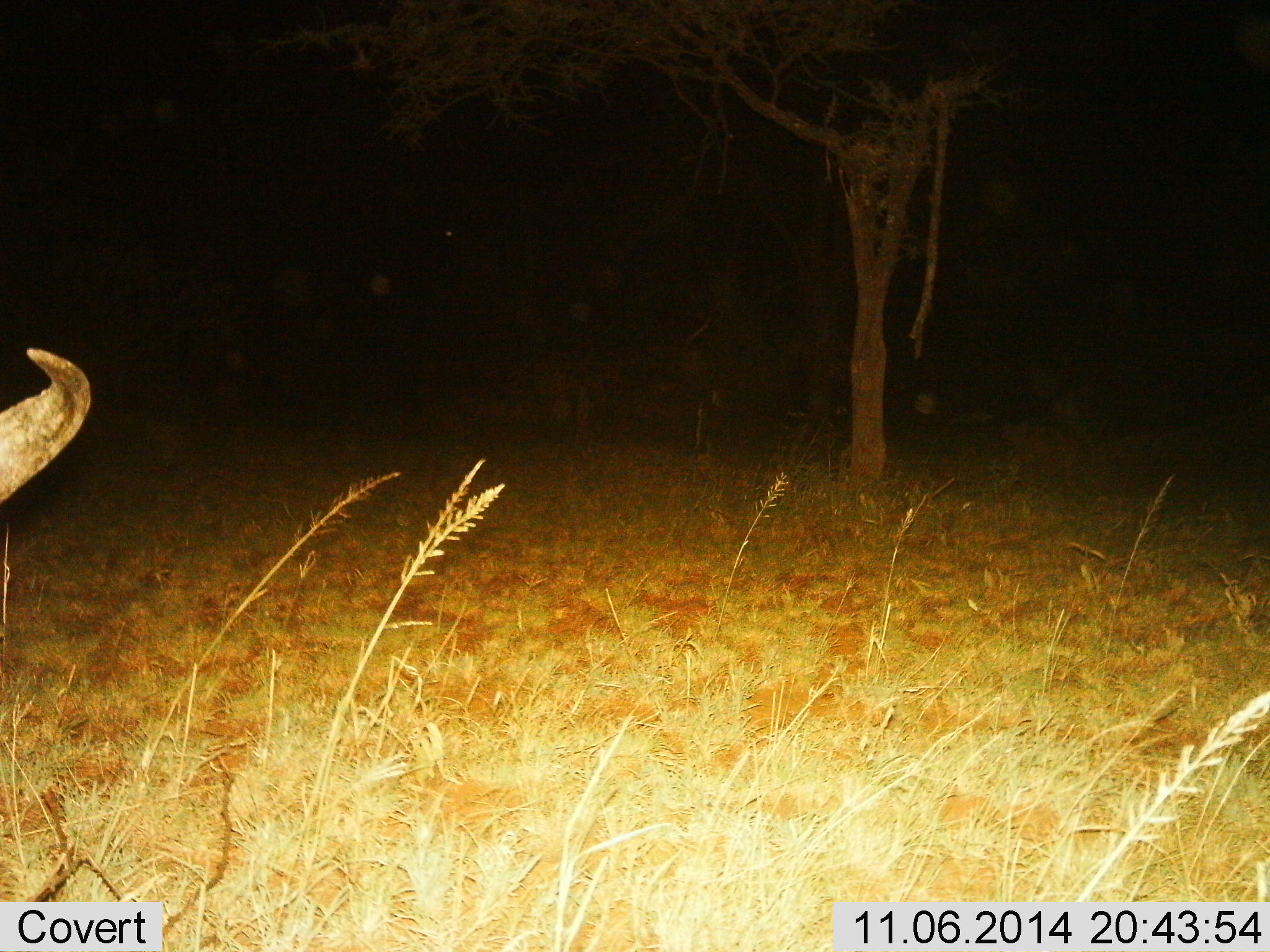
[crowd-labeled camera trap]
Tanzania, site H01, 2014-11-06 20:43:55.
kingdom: Animalia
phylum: Chordata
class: Mammalia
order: Artiodactyla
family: Bovidae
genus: Syncerus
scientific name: Syncerus caffer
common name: cape buffalo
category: buffalo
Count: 1.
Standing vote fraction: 90%.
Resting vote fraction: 0%.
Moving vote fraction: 10%.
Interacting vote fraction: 0%.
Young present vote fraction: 0%.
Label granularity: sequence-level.